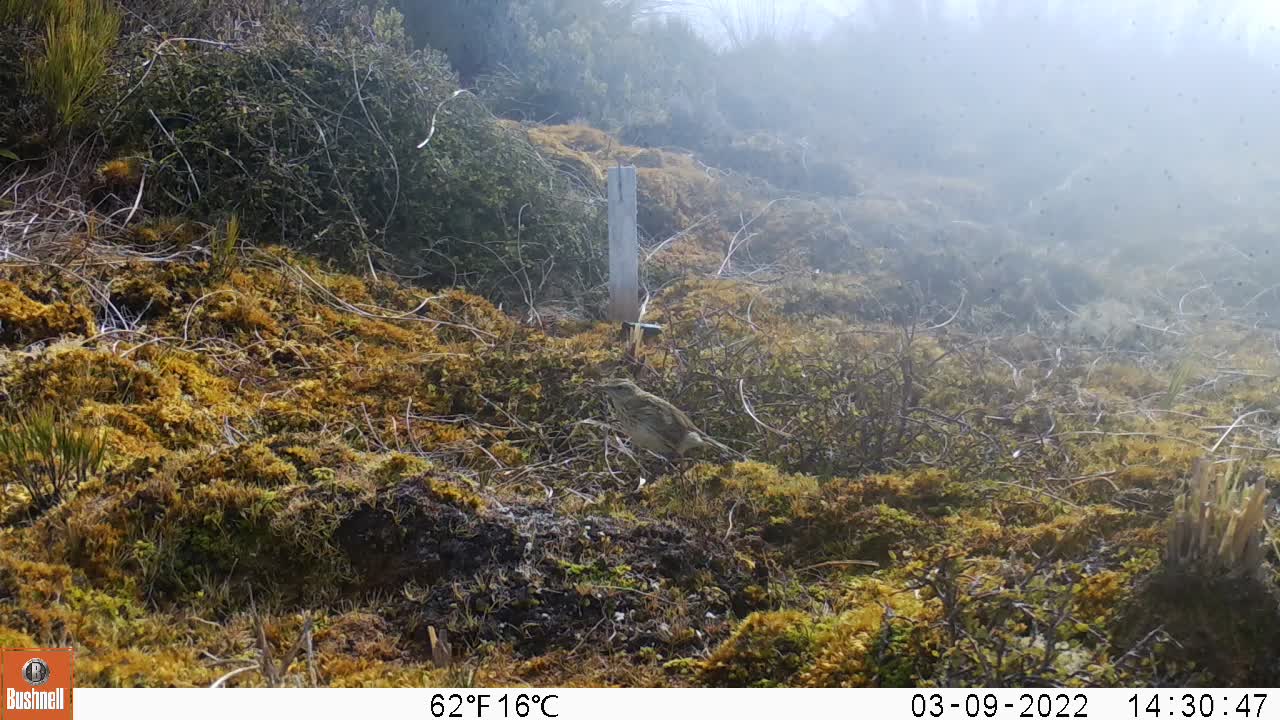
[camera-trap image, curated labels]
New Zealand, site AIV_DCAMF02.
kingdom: Animalia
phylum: Chordata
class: Aves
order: Passeriformes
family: Motacillidae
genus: Anthus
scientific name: Anthus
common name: pipit